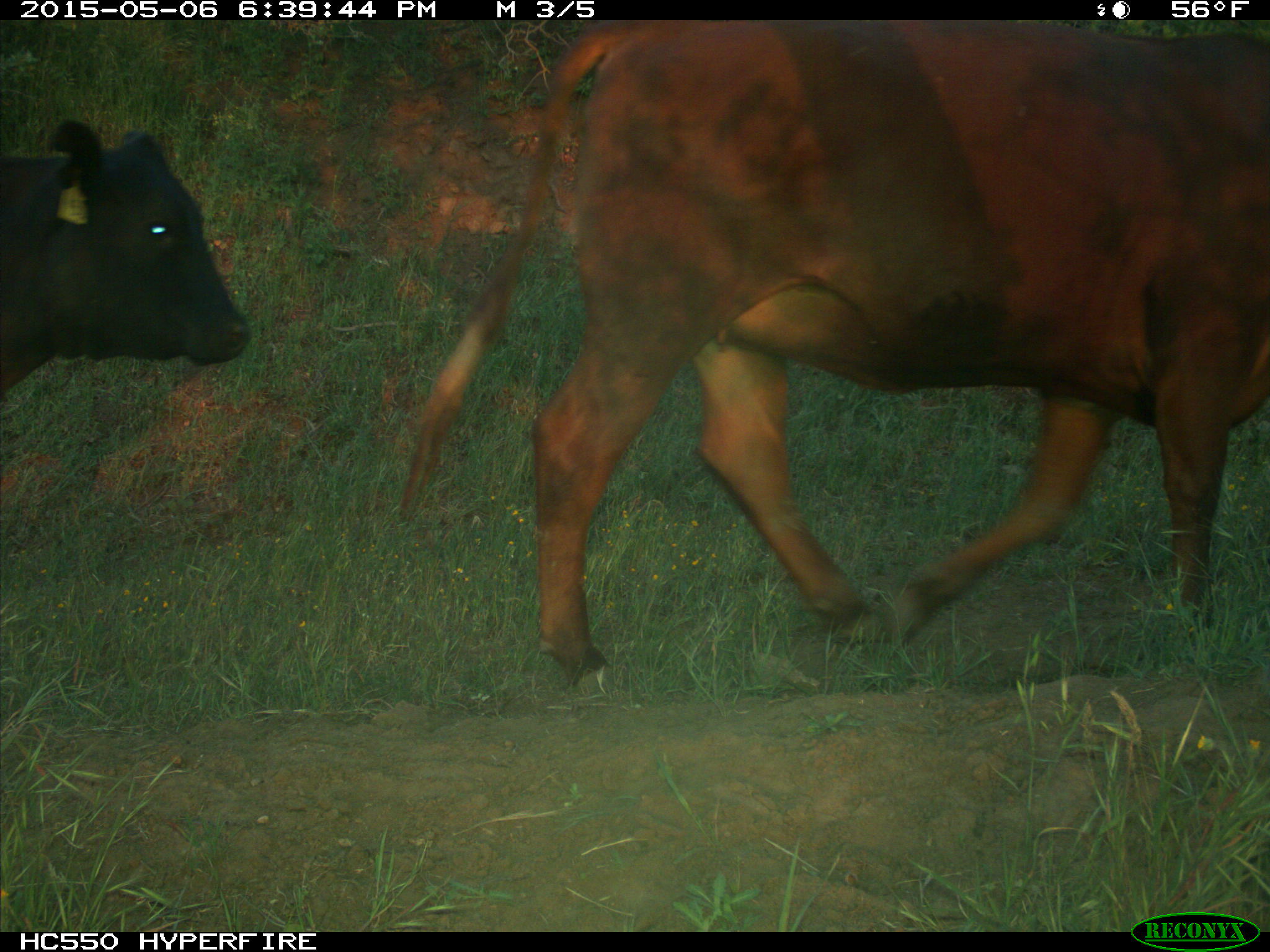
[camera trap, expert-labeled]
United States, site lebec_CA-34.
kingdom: Animalia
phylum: Chordata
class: Mammalia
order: Artiodactyla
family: Bovidae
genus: Bos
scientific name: Bos taurus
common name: domestic cow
Bos taurus (domestic cow).